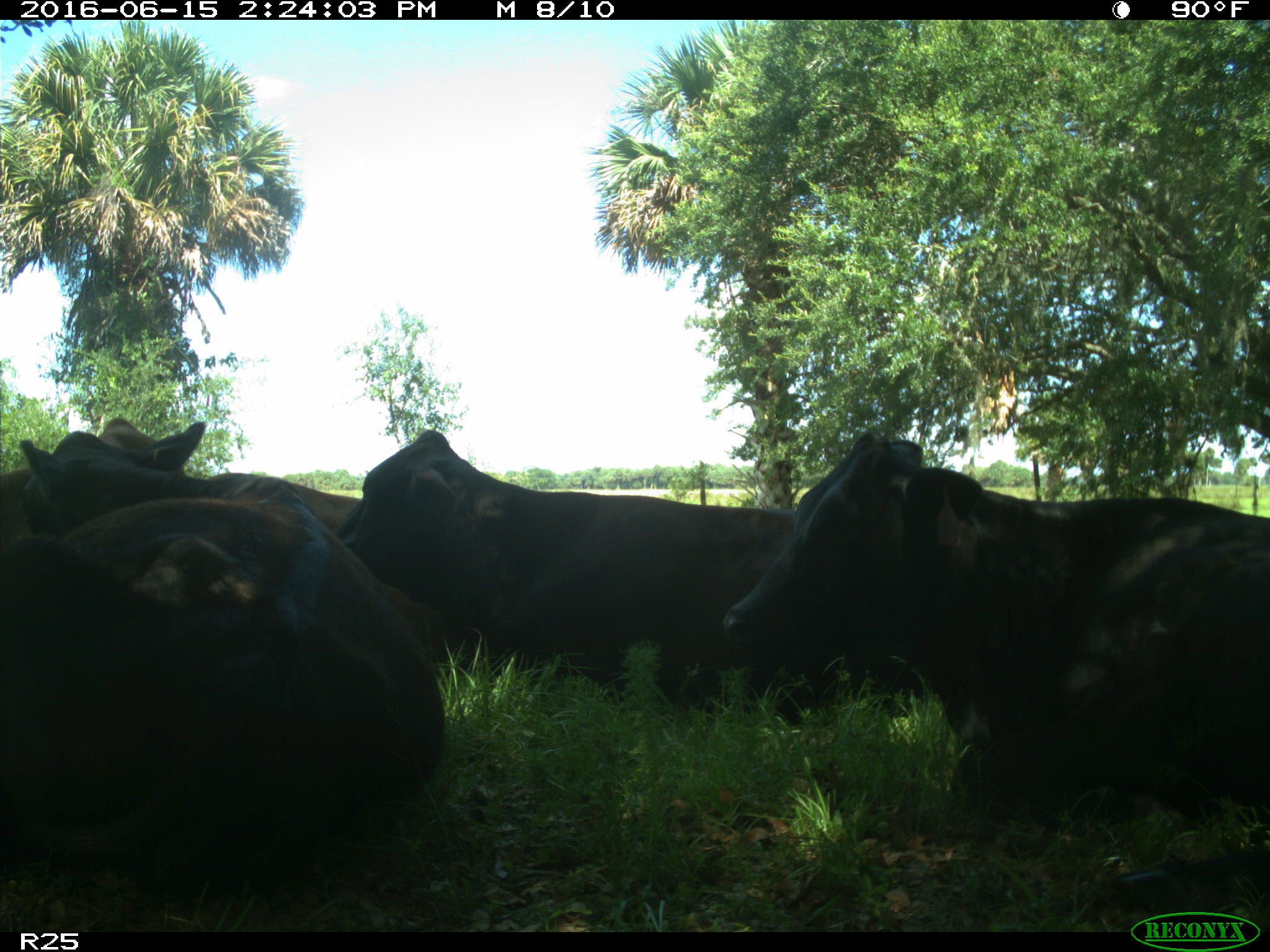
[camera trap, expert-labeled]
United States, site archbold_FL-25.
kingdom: Animalia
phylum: Chordata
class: Mammalia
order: Artiodactyla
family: Bovidae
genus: Bos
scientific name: Bos taurus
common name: domestic cow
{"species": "Bos taurus (domestic cow)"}